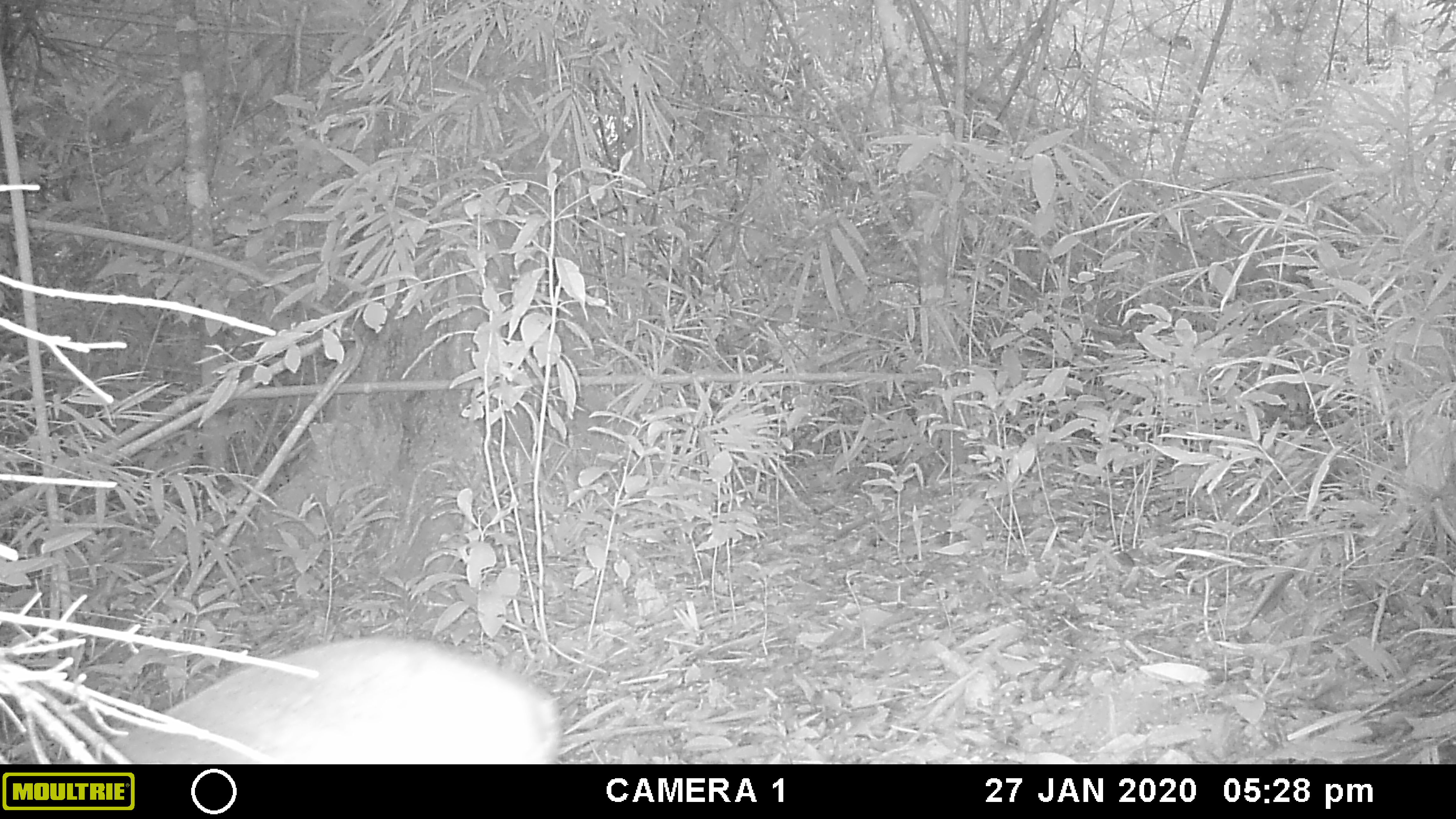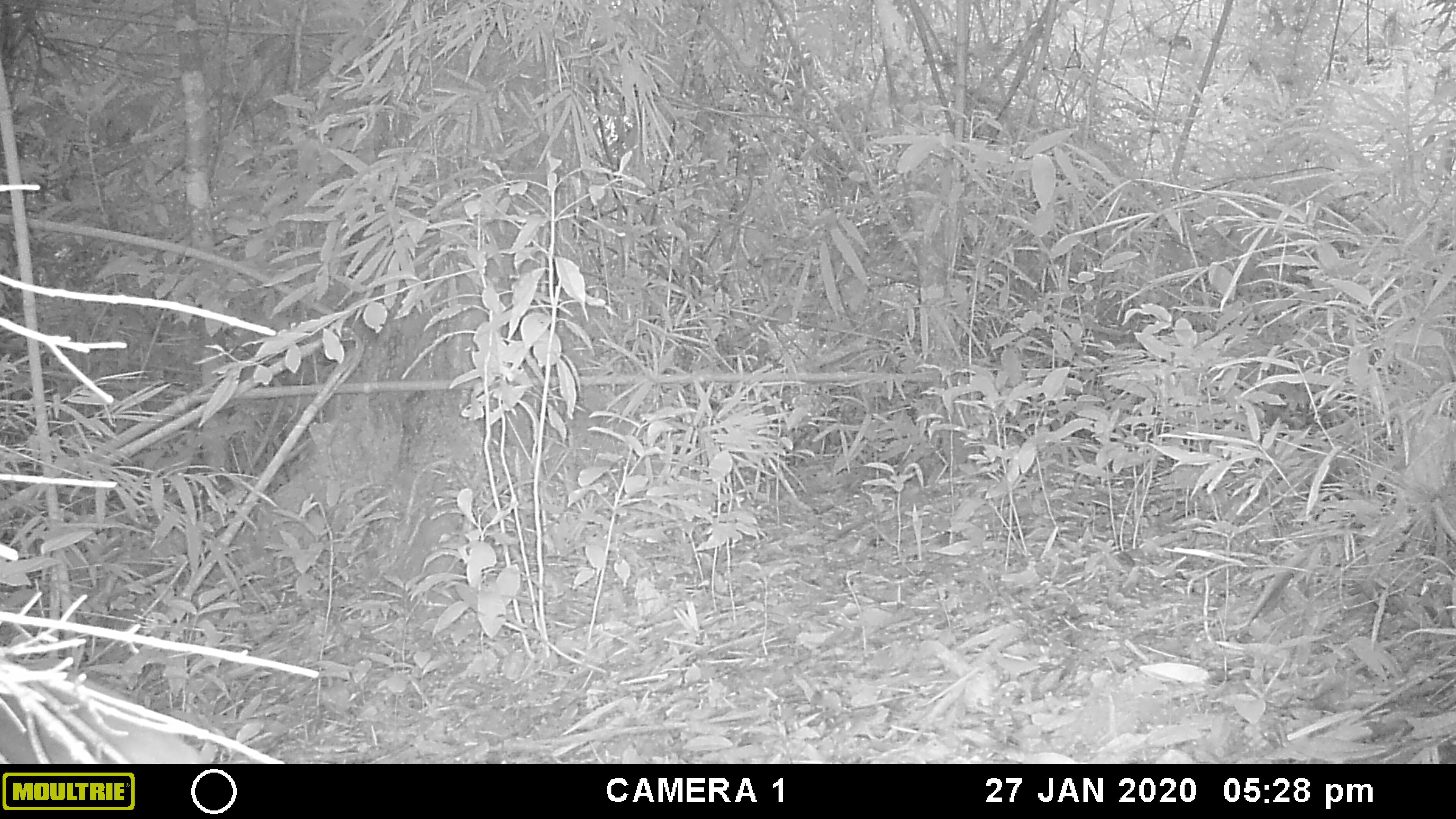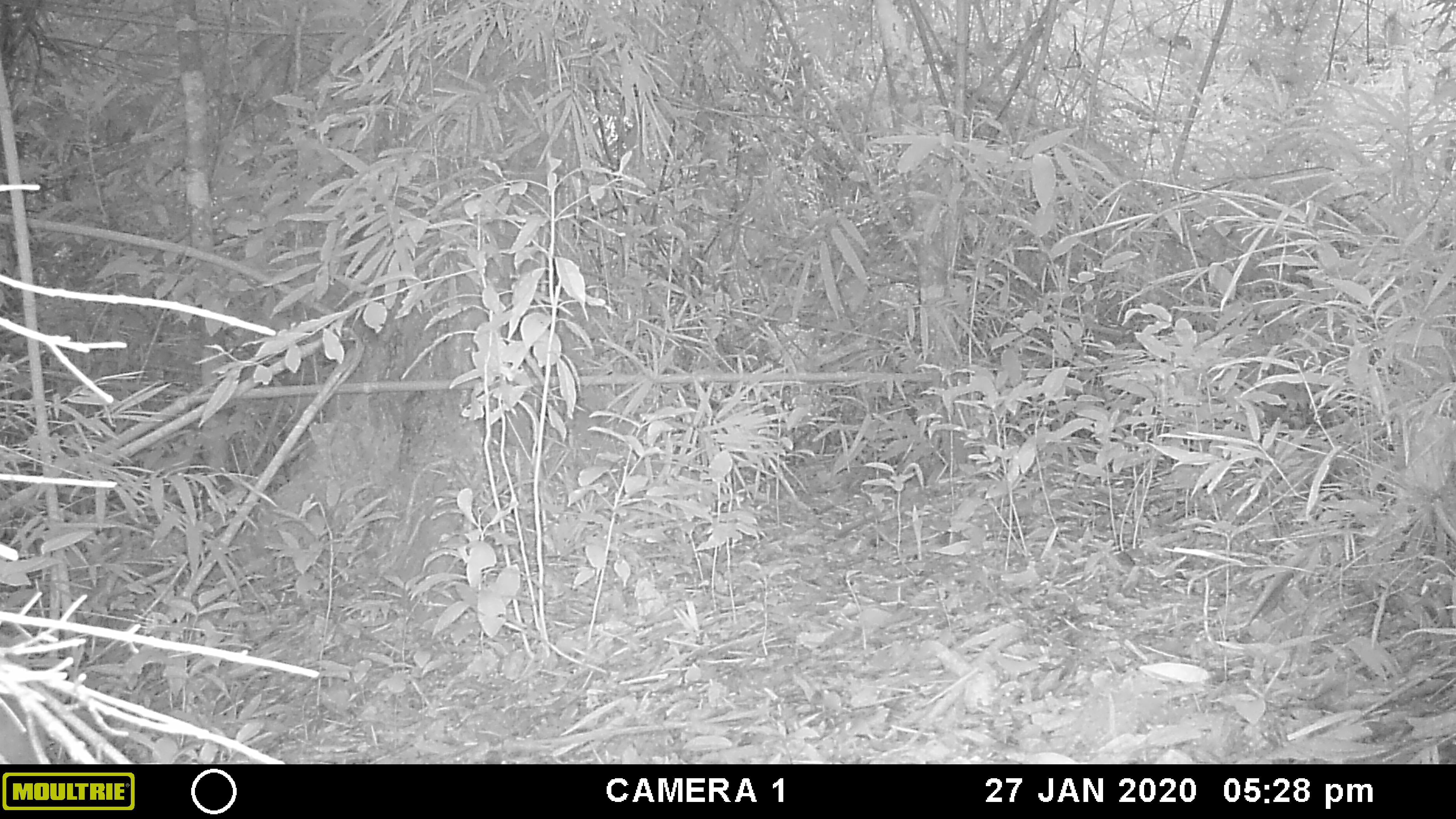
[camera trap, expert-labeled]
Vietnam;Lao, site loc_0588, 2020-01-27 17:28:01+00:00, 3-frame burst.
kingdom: Animalia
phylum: Chordata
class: Mammalia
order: Artiodactyla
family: Cervidae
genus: Muntiacus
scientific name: Muntiacus muntjak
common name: red muntjac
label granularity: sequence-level